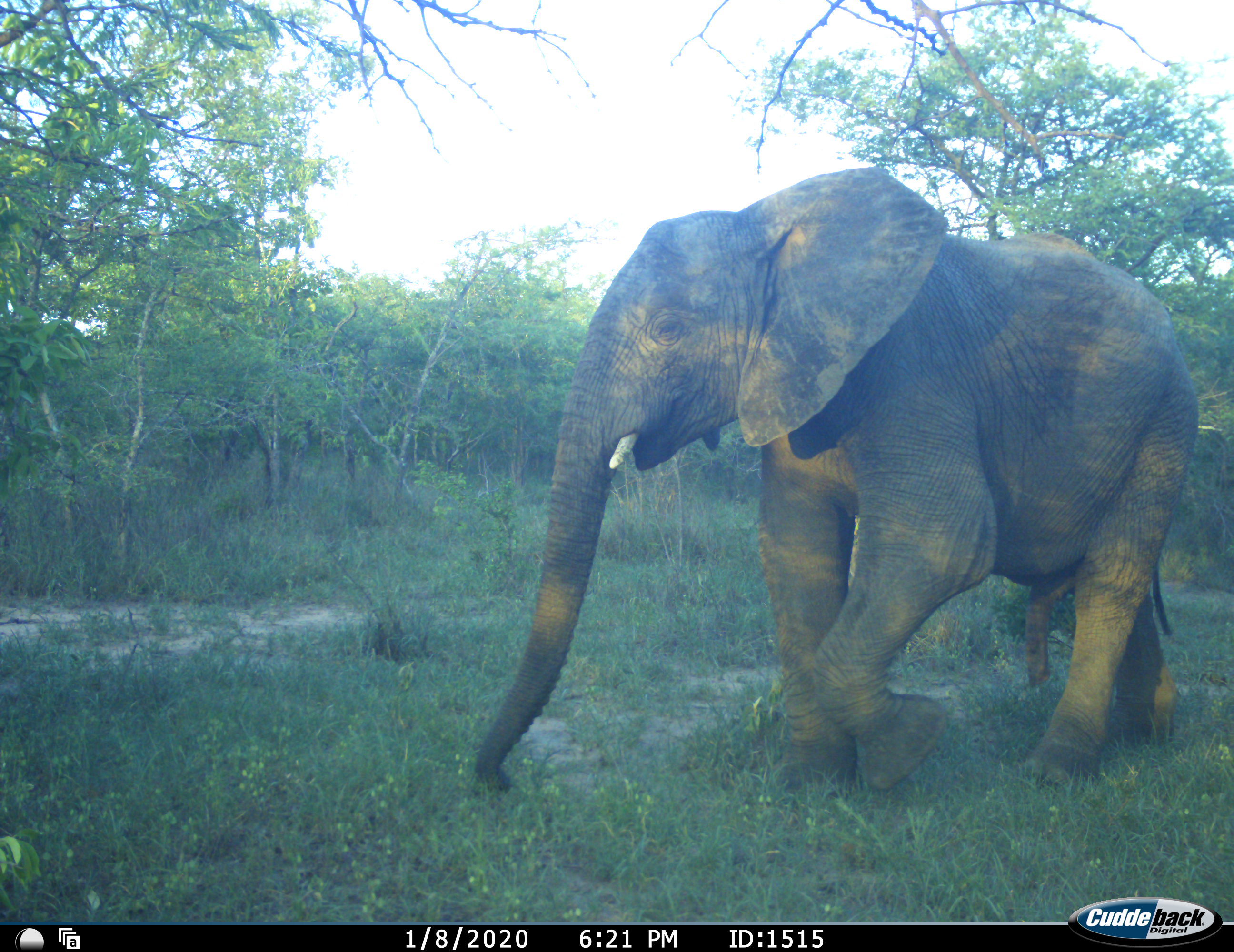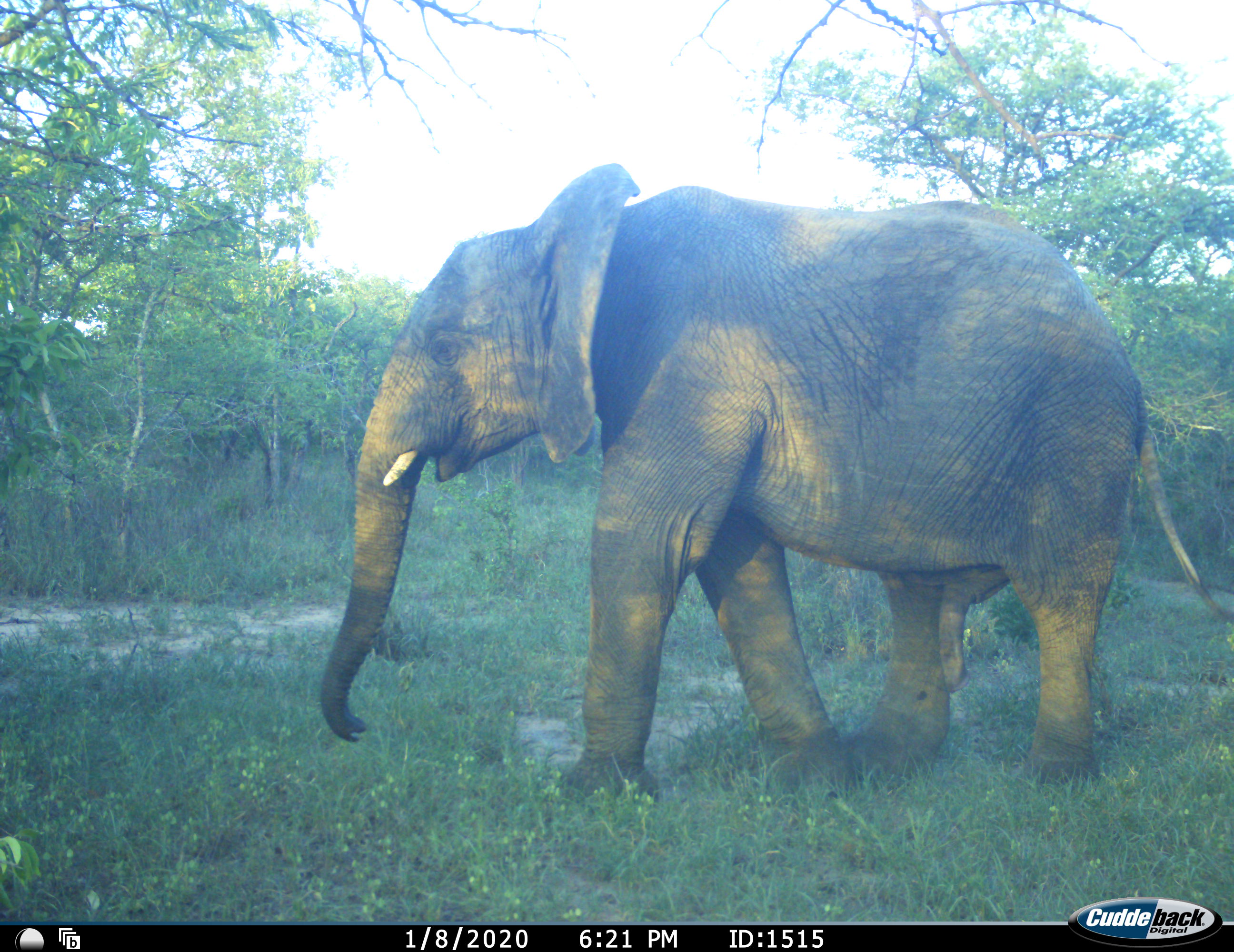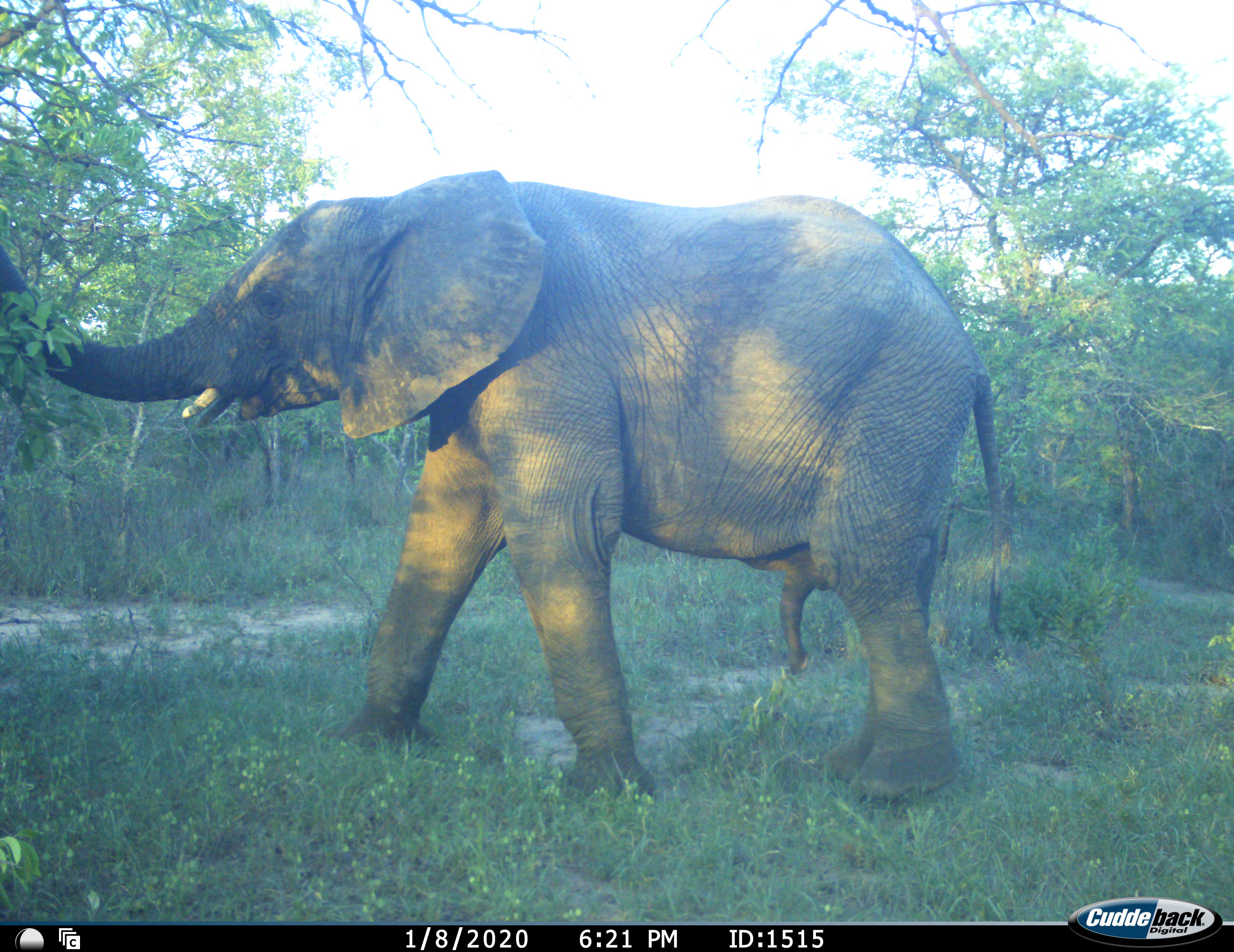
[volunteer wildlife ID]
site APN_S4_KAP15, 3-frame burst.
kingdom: Animalia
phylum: Chordata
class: Mammalia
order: Proboscidea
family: Elephantidae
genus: Loxodonta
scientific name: Loxodonta africana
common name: african bush elephant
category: elephant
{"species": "elephant (african bush elephant) (Loxodonta africana)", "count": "1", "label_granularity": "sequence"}